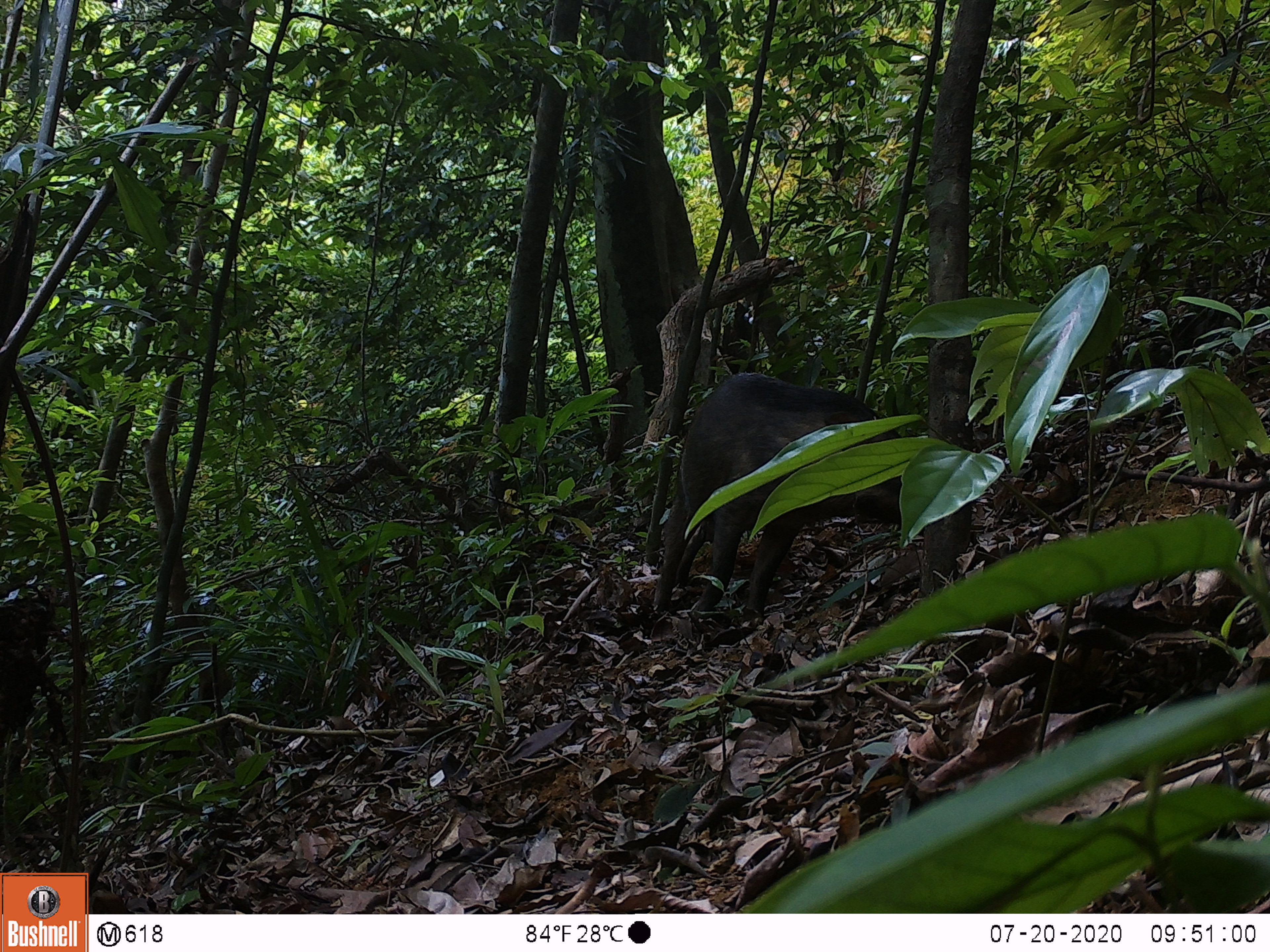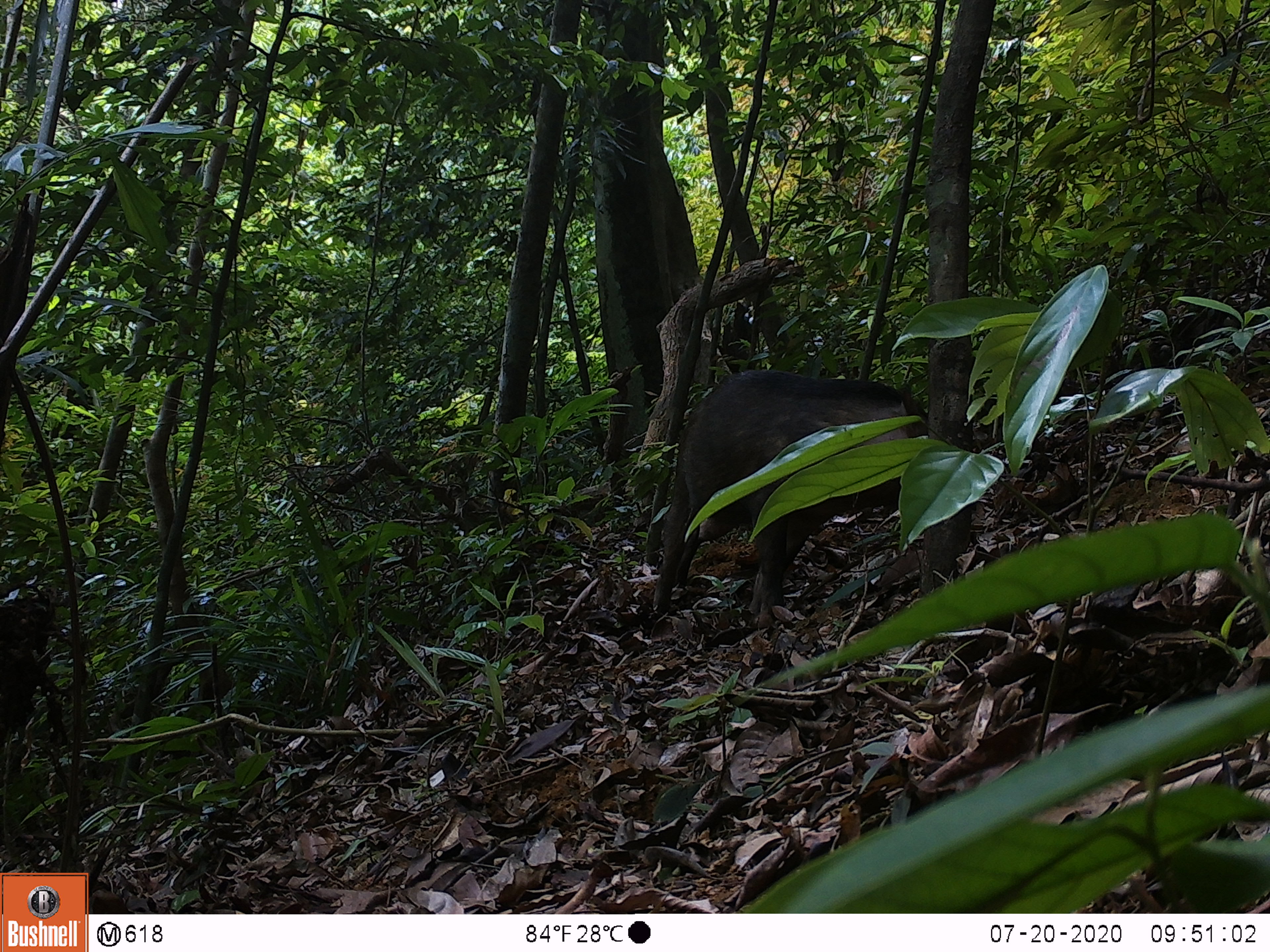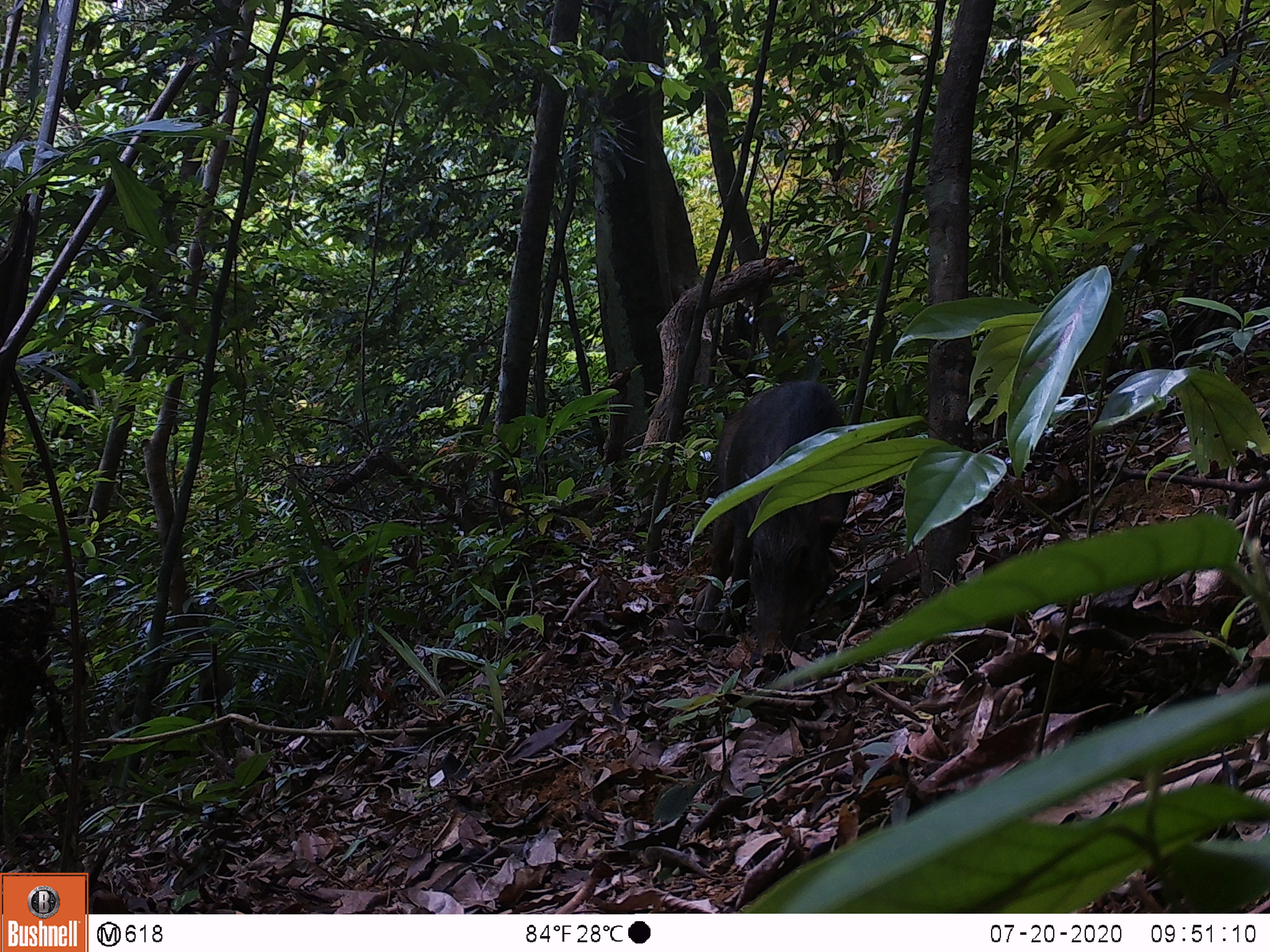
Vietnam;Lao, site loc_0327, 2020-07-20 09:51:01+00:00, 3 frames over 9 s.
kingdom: Animalia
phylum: Chordata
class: Mammalia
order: Artiodactyla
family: Suidae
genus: Sus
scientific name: Sus scrofa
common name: eurasian wild pig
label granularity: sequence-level